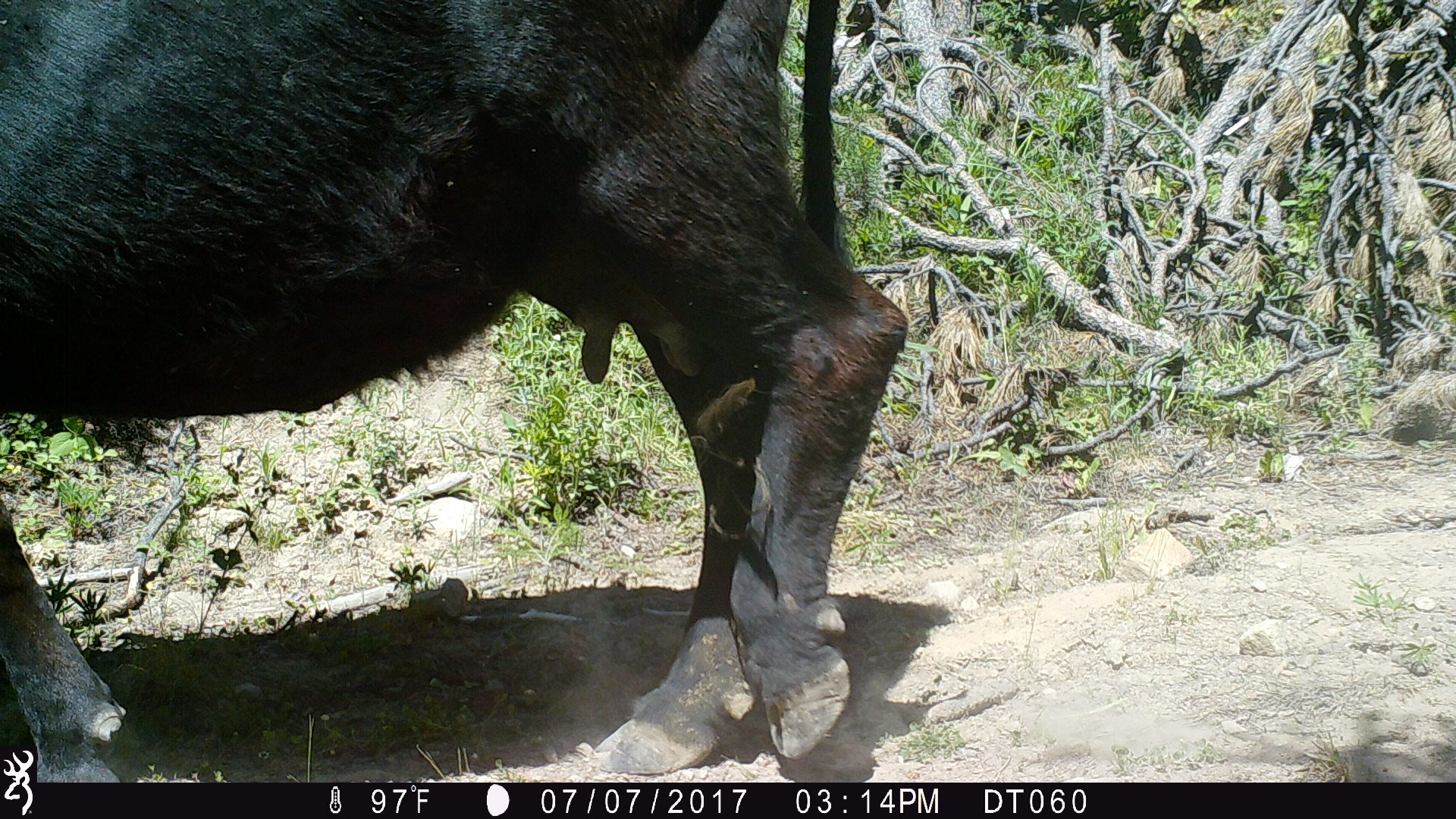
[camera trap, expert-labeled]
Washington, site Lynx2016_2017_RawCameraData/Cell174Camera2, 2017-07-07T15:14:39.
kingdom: Animalia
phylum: Chordata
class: Mammalia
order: Artiodactyla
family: Bovidae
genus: Bos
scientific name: Bos taurus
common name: domestic cattle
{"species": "domestic cattle (Bos taurus)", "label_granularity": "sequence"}